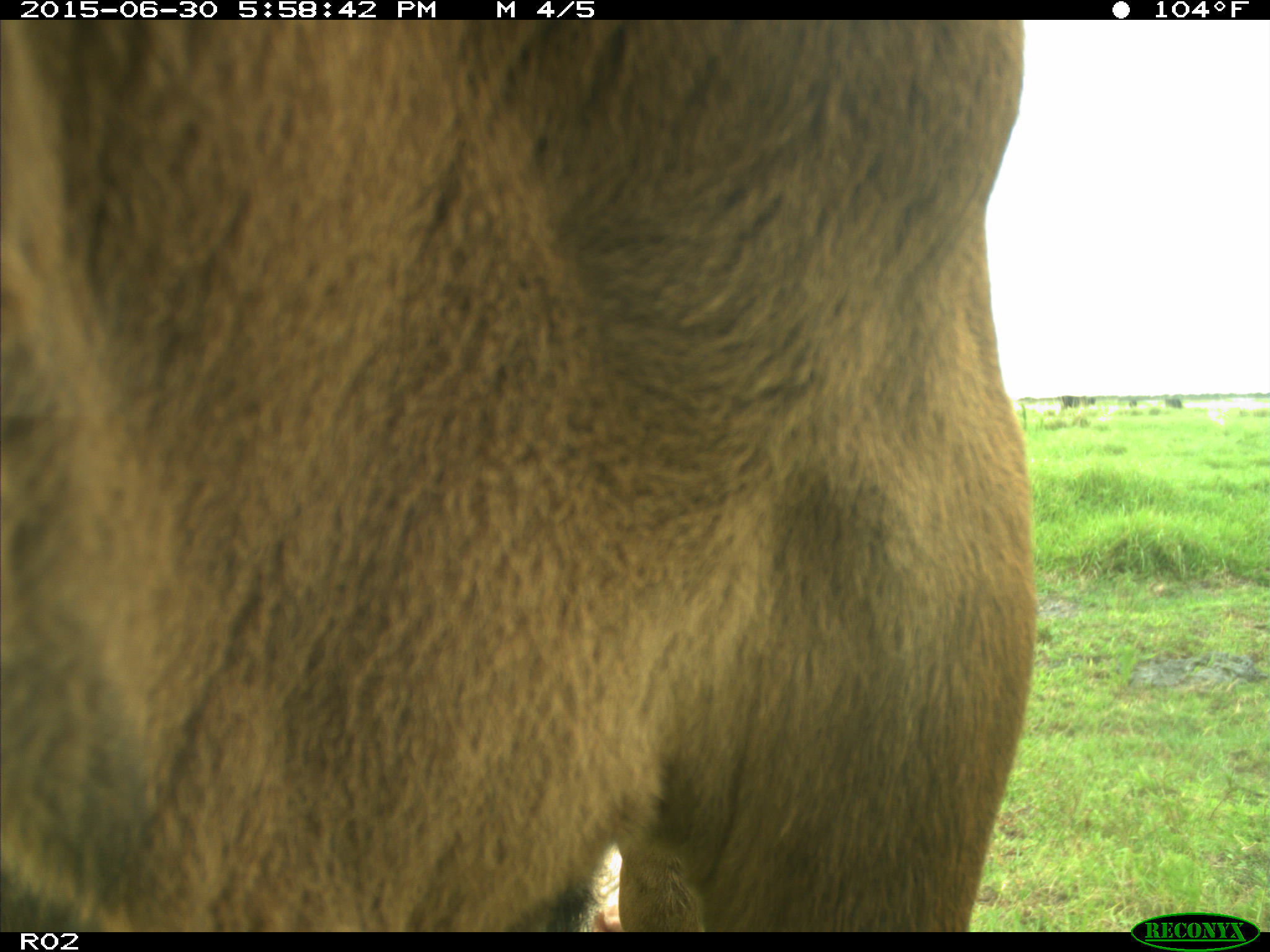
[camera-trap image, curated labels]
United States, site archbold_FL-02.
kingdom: Animalia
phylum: Chordata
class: Mammalia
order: Artiodactyla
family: Bovidae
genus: Bos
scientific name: Bos taurus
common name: domestic cow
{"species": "Bos taurus (domestic cow)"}